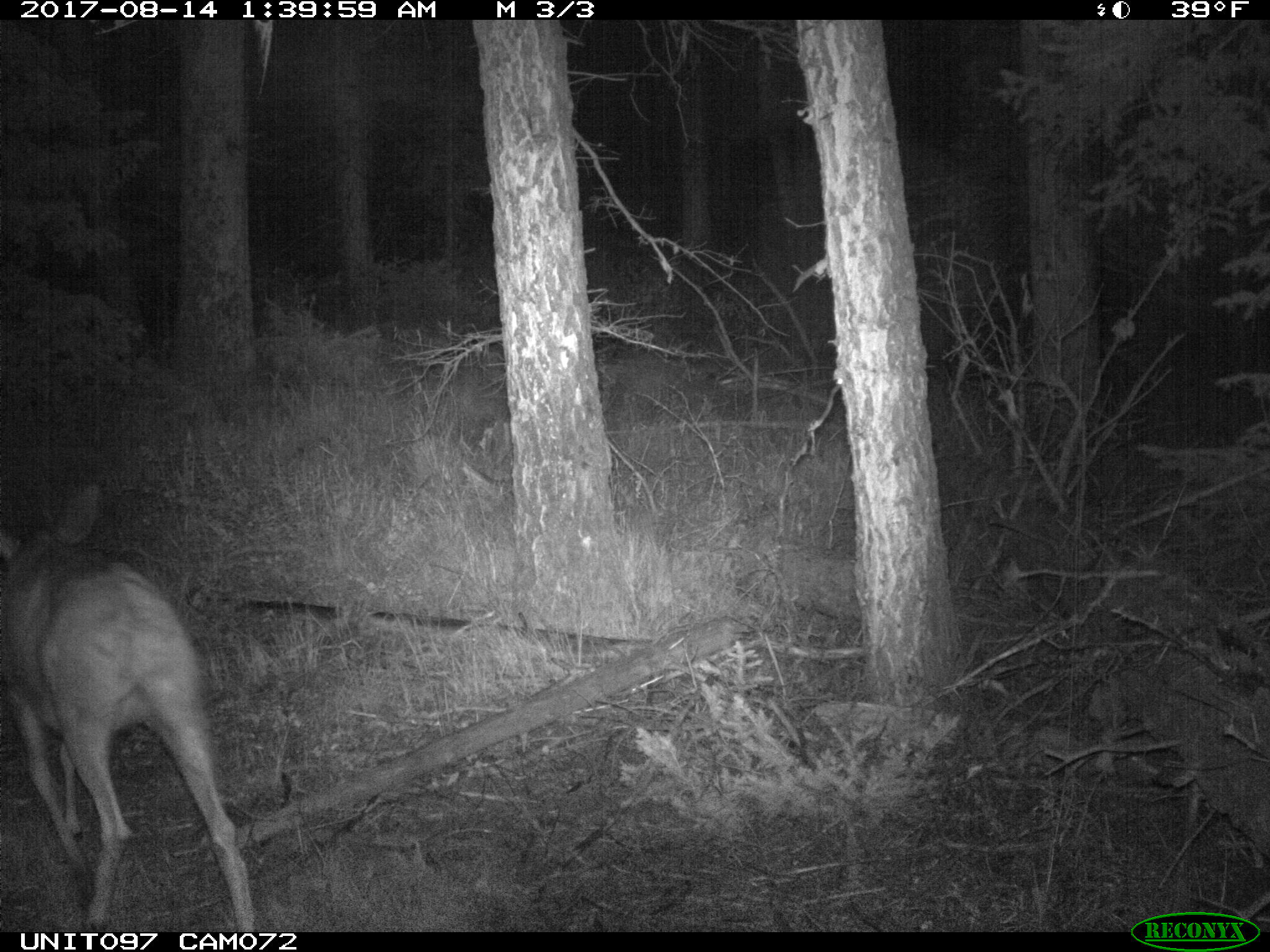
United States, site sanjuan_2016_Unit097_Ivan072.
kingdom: Animalia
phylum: Chordata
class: Mammalia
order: Artiodactyla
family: Cervidae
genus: Odocoileus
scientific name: Odocoileus hemionus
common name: mule deer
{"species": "Odocoileus hemionus (mule deer)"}